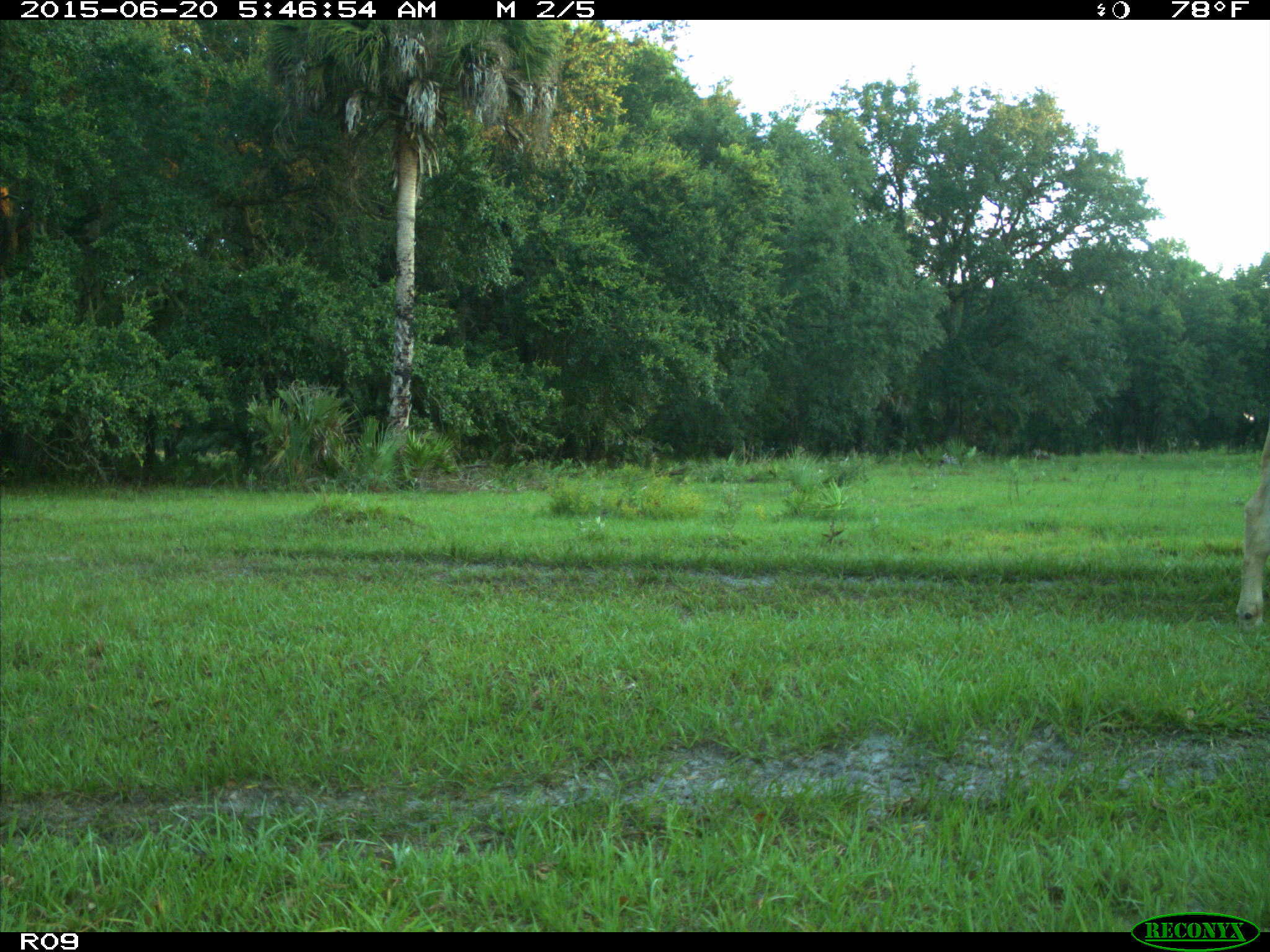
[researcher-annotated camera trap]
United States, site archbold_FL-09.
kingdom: Animalia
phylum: Chordata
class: Mammalia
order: Artiodactyla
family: Bovidae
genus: Bos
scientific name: Bos taurus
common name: domestic cow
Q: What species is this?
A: Bos taurus (domestic cow).